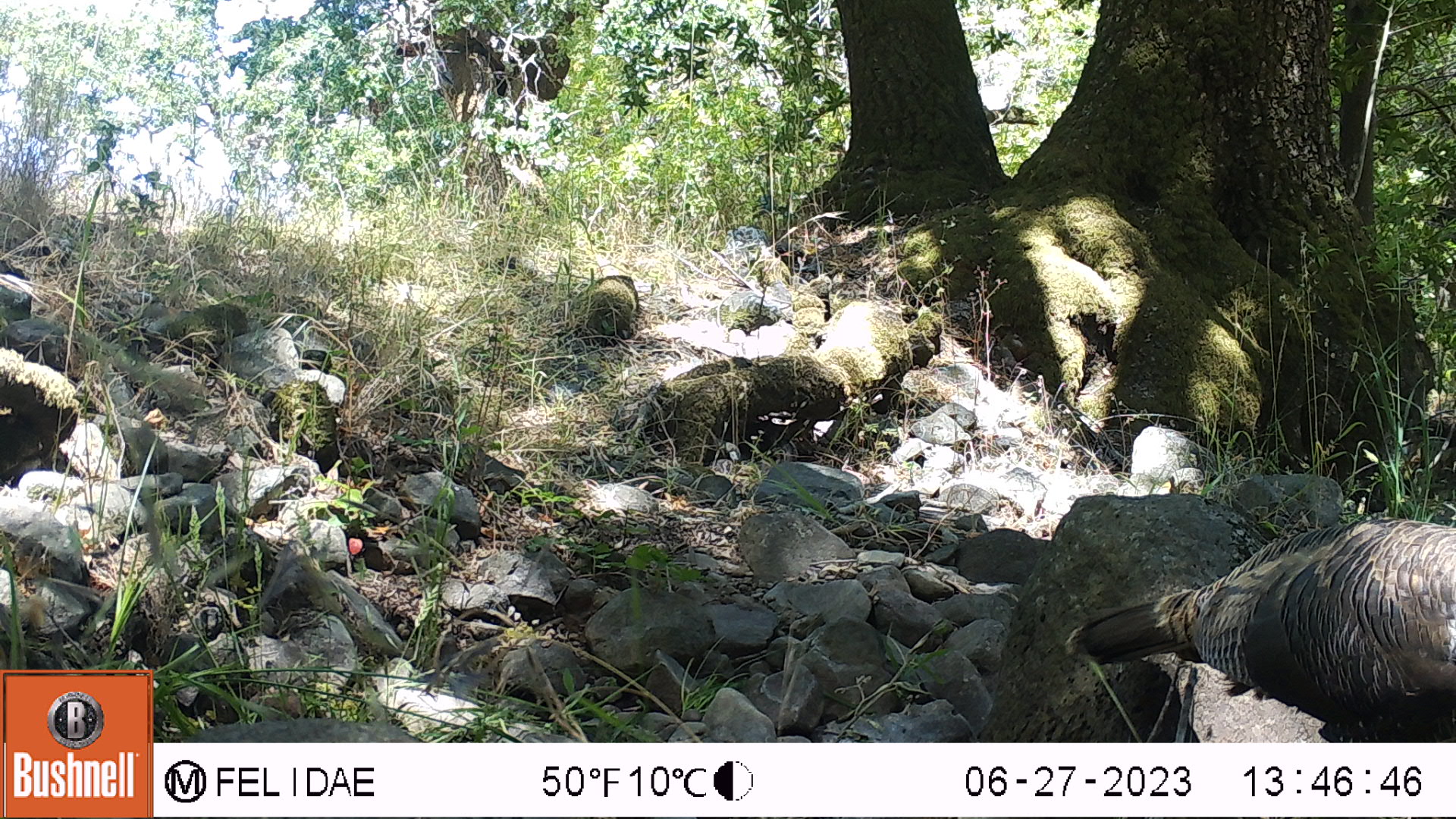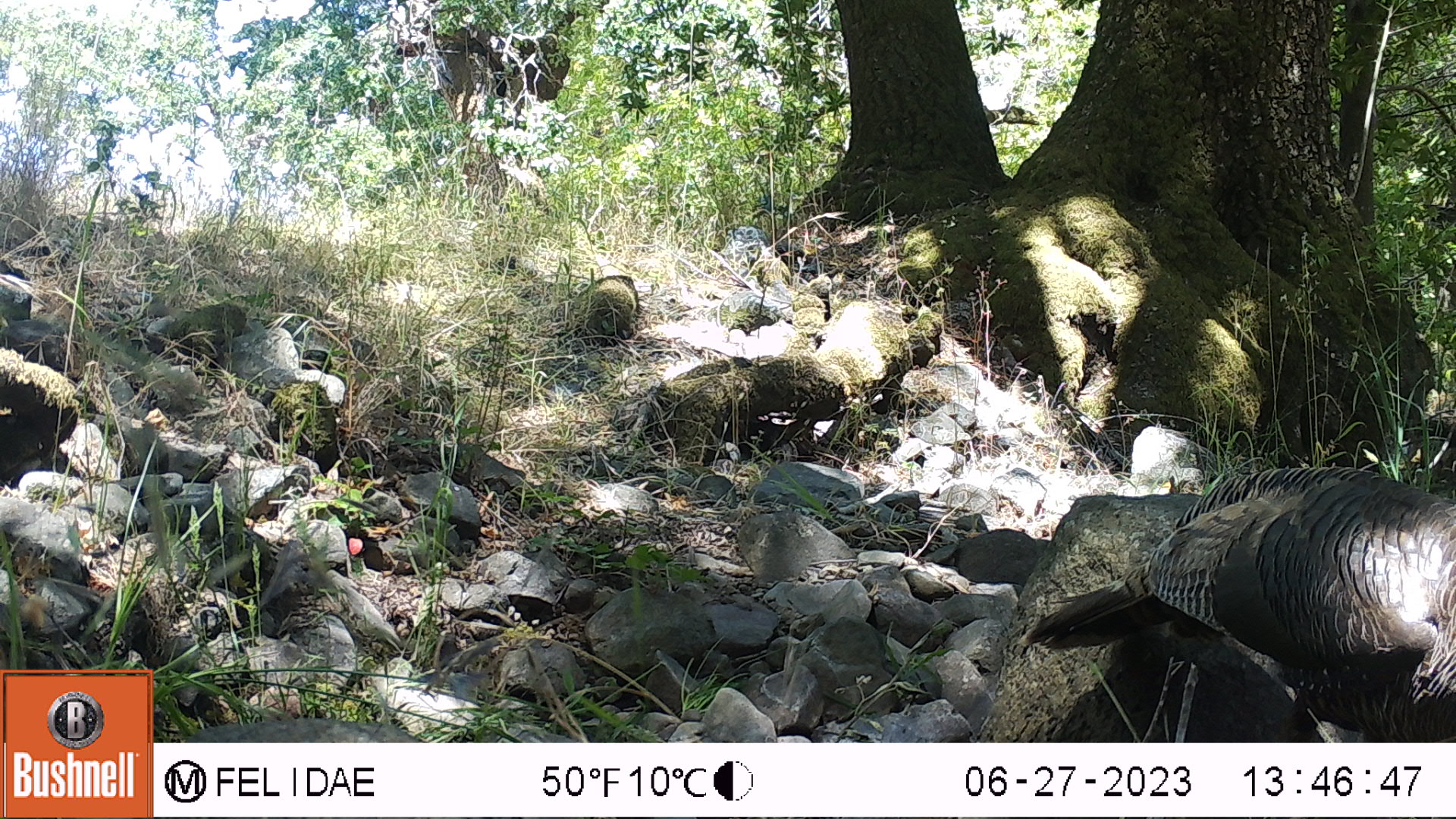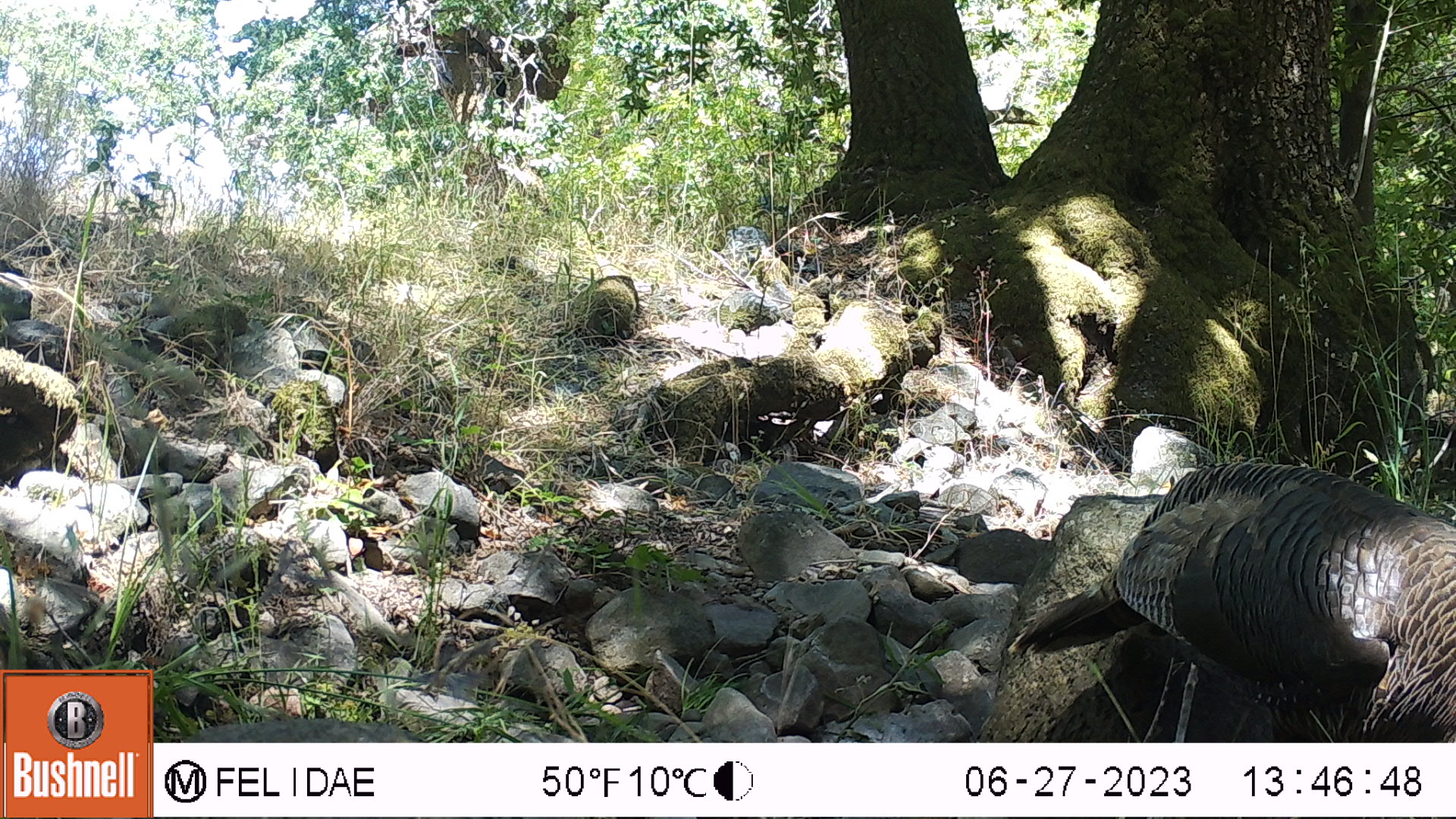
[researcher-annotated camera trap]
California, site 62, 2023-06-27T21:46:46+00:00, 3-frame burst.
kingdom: Animalia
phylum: Chordata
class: Aves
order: Galliformes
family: Phasianidae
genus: Meleagris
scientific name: Meleagris gallopavo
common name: turkey